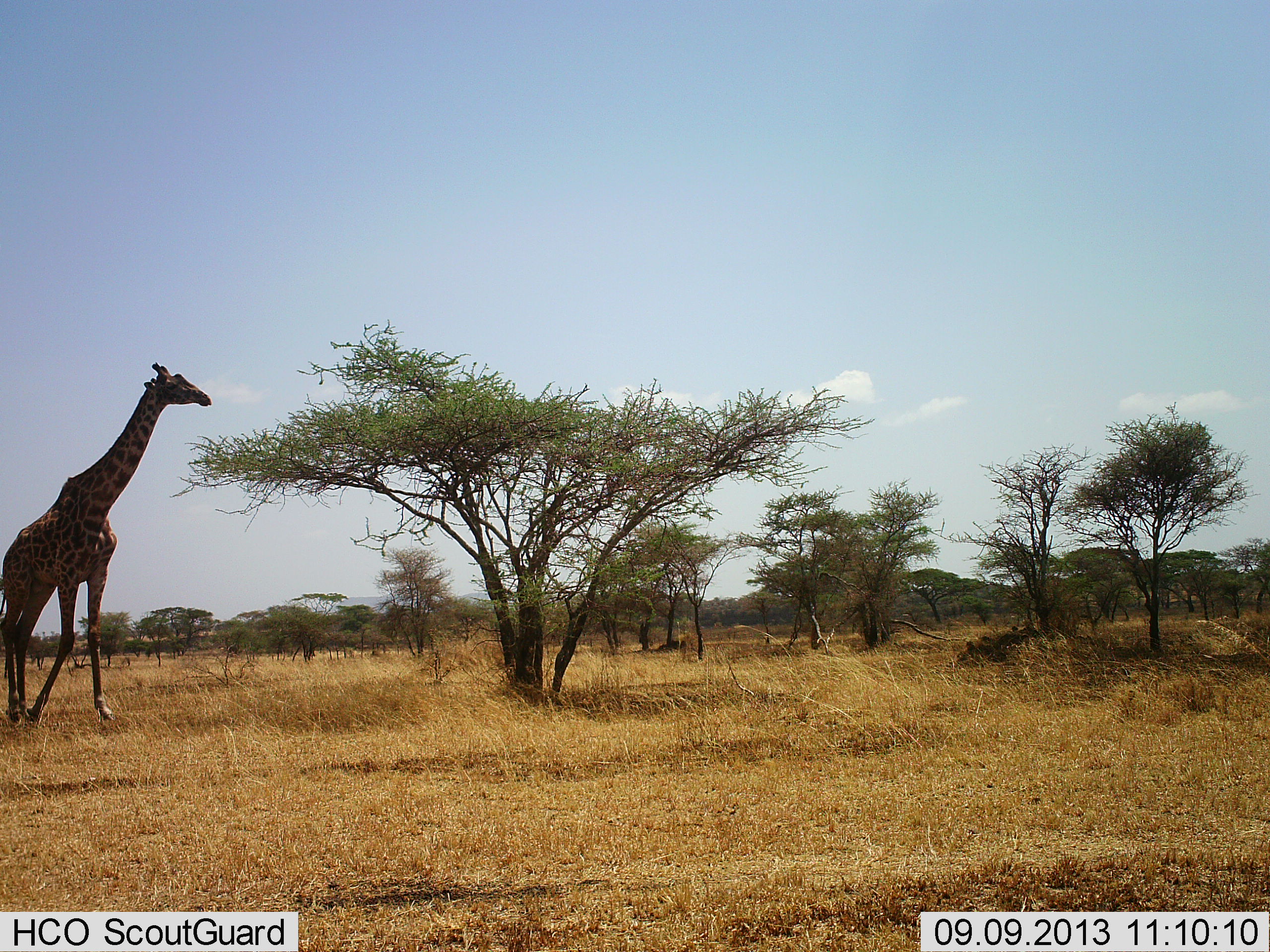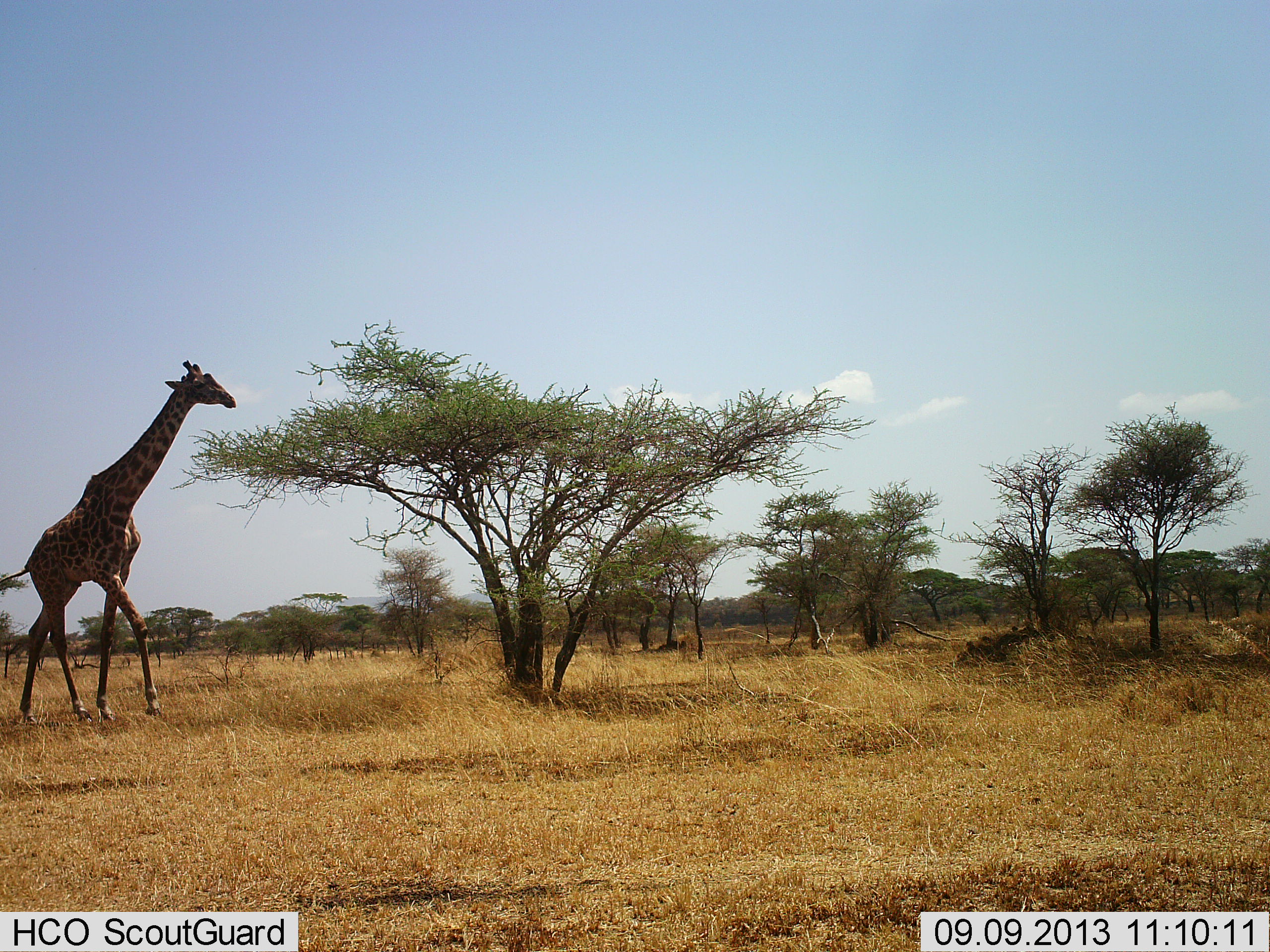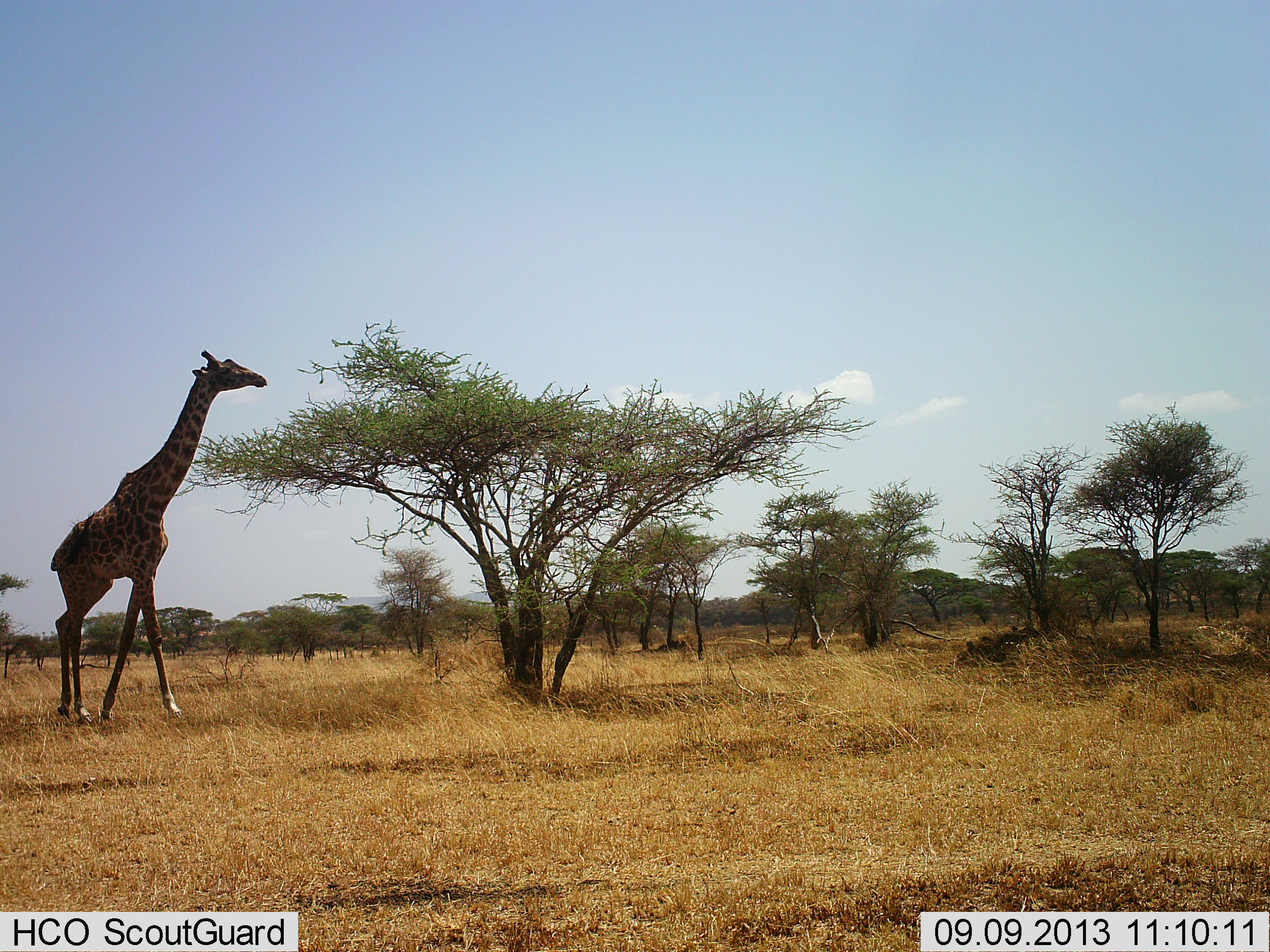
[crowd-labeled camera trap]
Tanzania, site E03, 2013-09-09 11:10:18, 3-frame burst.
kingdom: Animalia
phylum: Chordata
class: Mammalia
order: Artiodactyla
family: Giraffidae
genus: Giraffa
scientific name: Giraffa camelopardalis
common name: giraffe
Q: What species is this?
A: Giraffe (Giraffa camelopardalis).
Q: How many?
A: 1.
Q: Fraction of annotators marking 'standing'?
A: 11%.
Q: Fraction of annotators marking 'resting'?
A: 0%.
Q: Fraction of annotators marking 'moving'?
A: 93%.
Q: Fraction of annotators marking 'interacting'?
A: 0%.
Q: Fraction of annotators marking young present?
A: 0%.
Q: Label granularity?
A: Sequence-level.